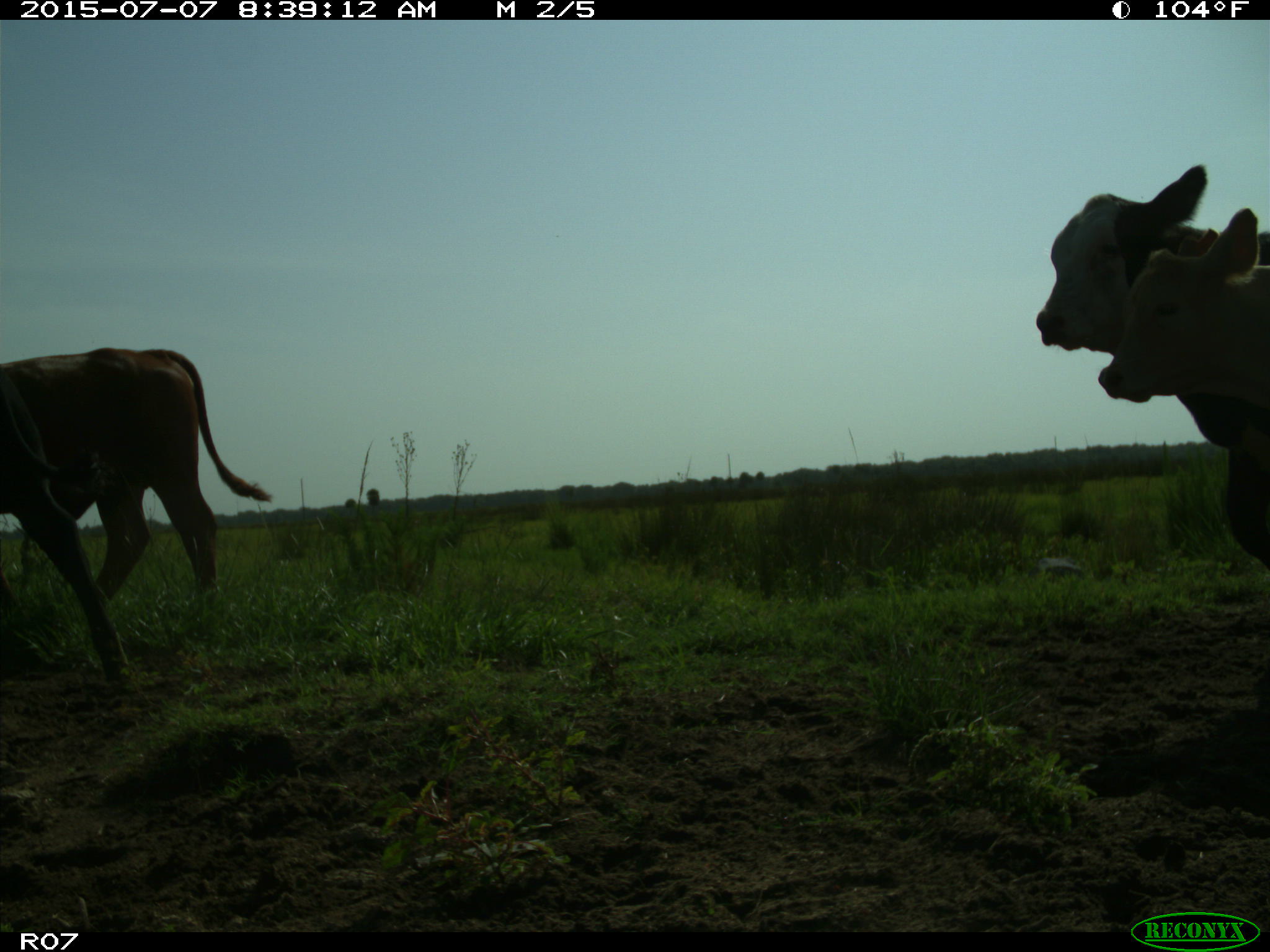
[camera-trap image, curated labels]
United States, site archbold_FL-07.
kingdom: Animalia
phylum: Chordata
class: Mammalia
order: Artiodactyla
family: Bovidae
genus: Bos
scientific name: Bos taurus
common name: domestic cow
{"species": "Bos taurus (domestic cow)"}